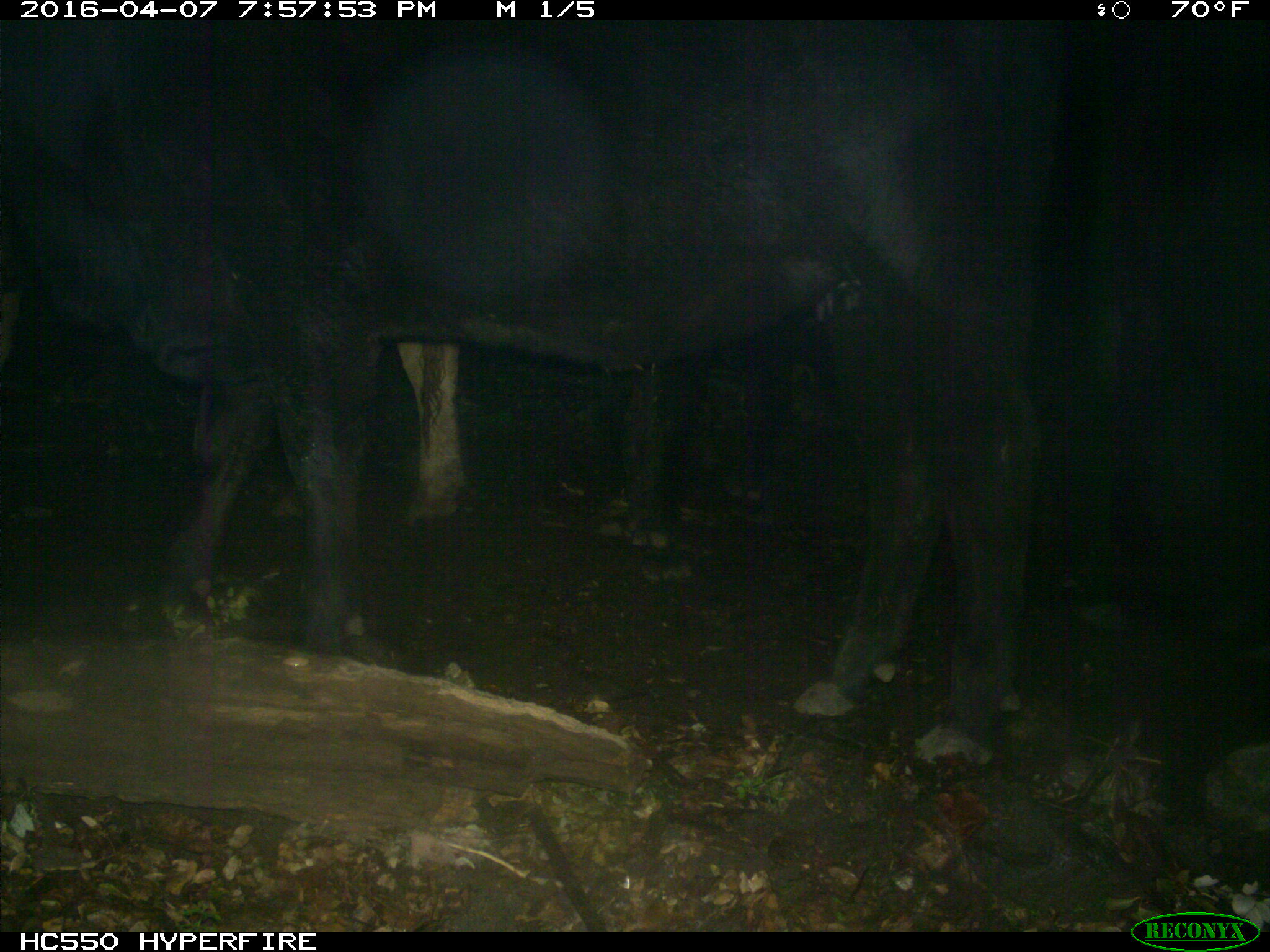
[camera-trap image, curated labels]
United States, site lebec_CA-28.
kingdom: Animalia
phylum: Chordata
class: Mammalia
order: Artiodactyla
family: Bovidae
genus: Bos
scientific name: Bos taurus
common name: domestic cow